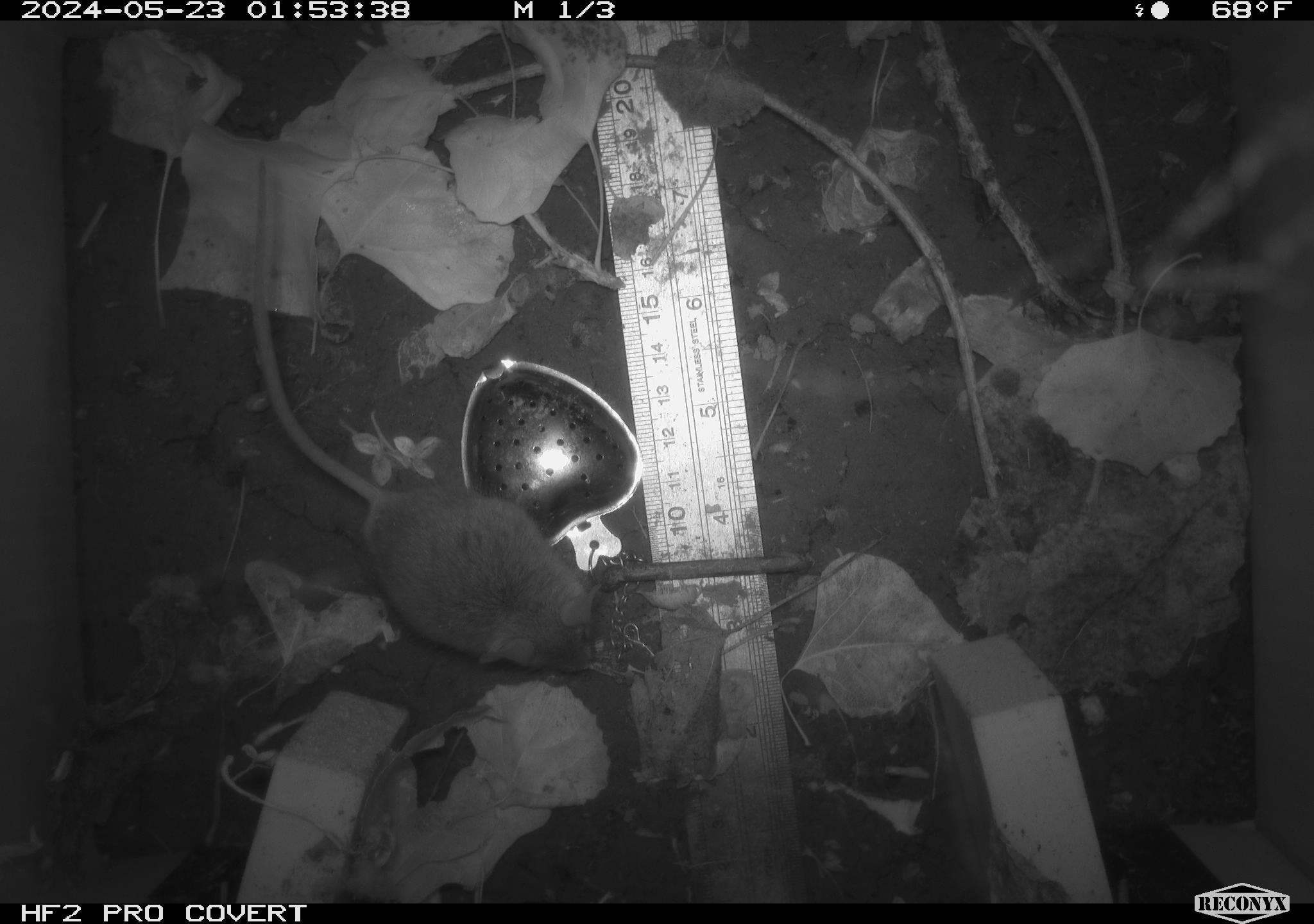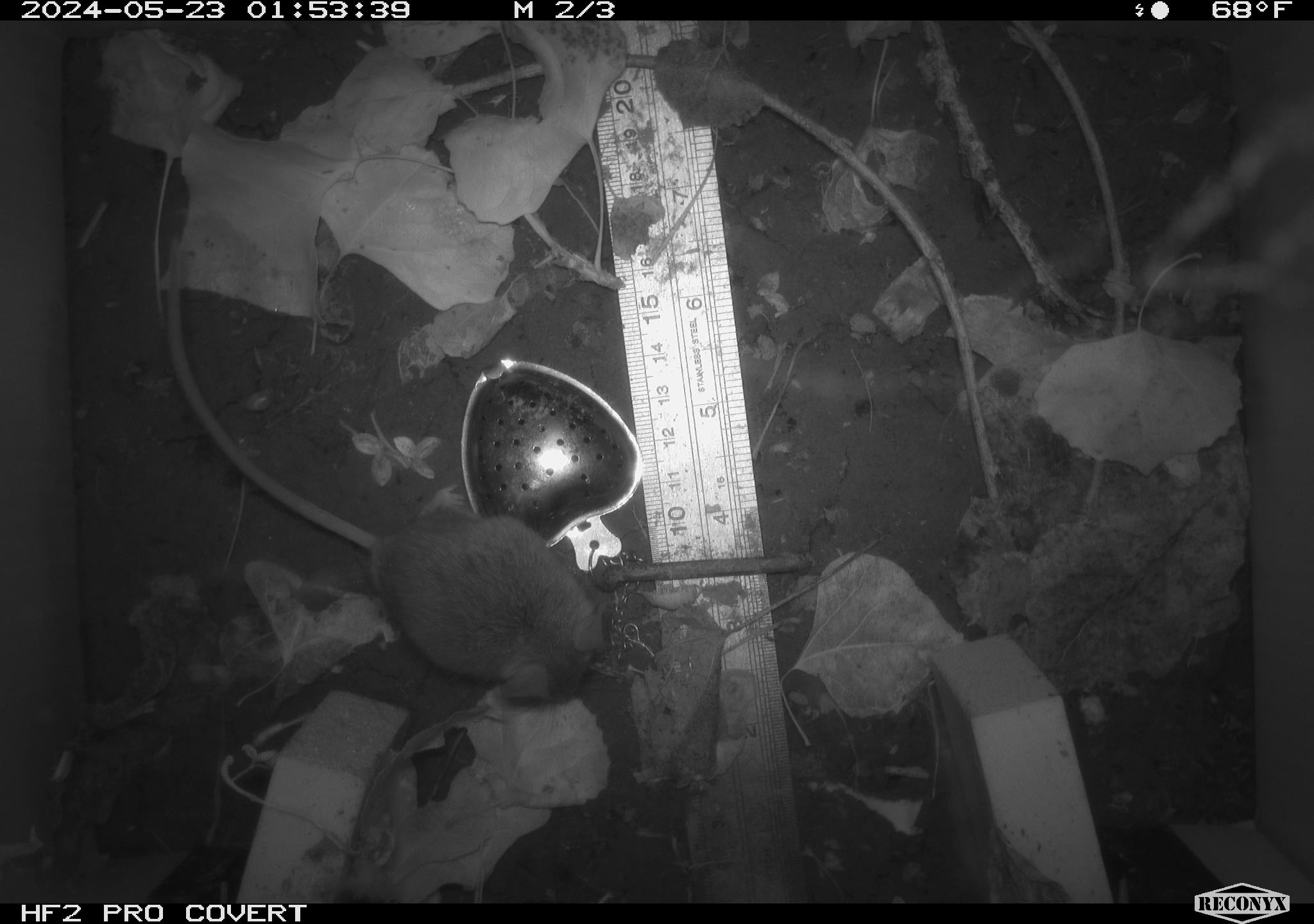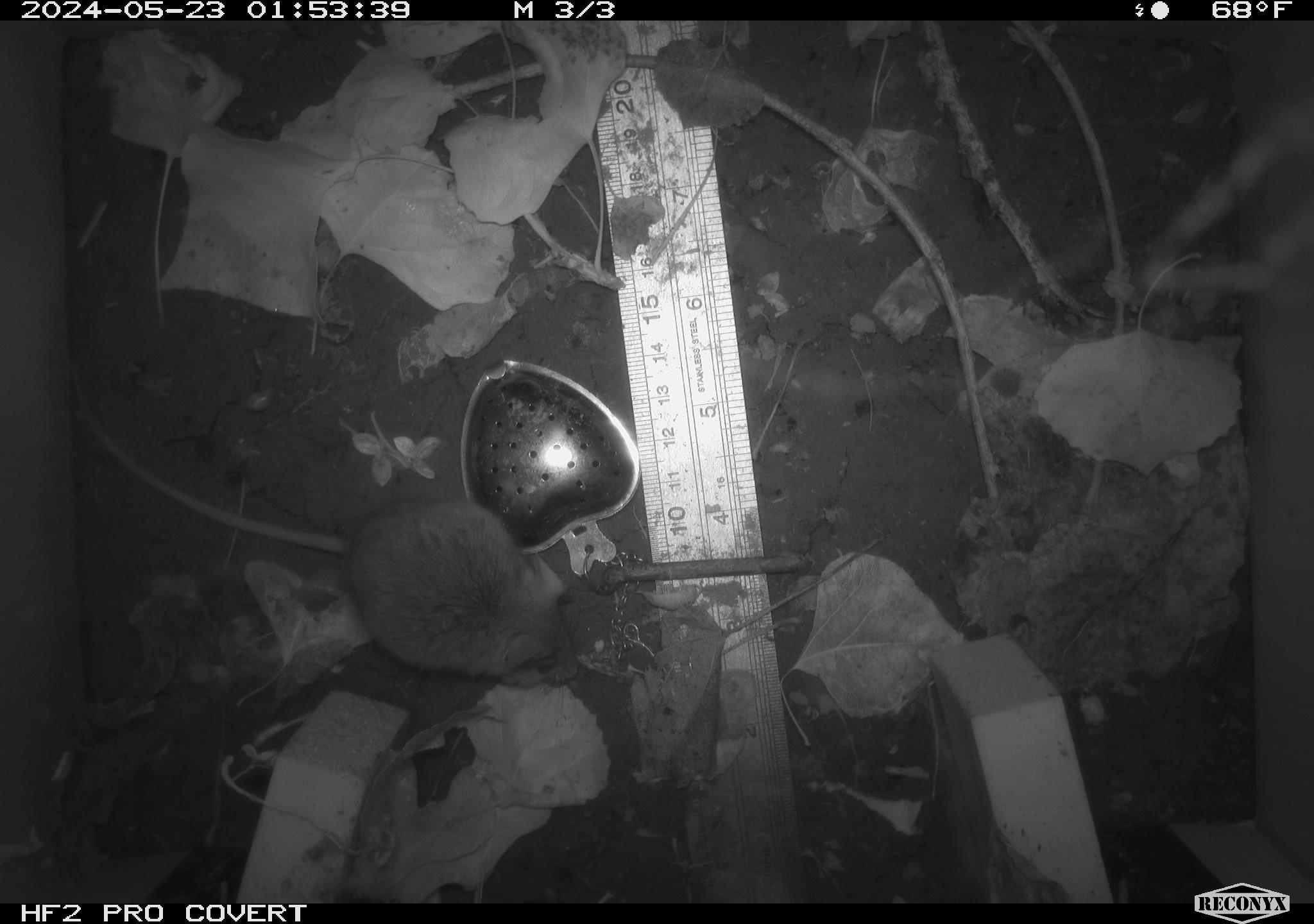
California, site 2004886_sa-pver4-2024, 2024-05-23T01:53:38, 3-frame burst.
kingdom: Animalia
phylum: Chordata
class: Mammalia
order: Rodentia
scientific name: Rodentia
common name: mouse species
Mouse species (Rodentia).